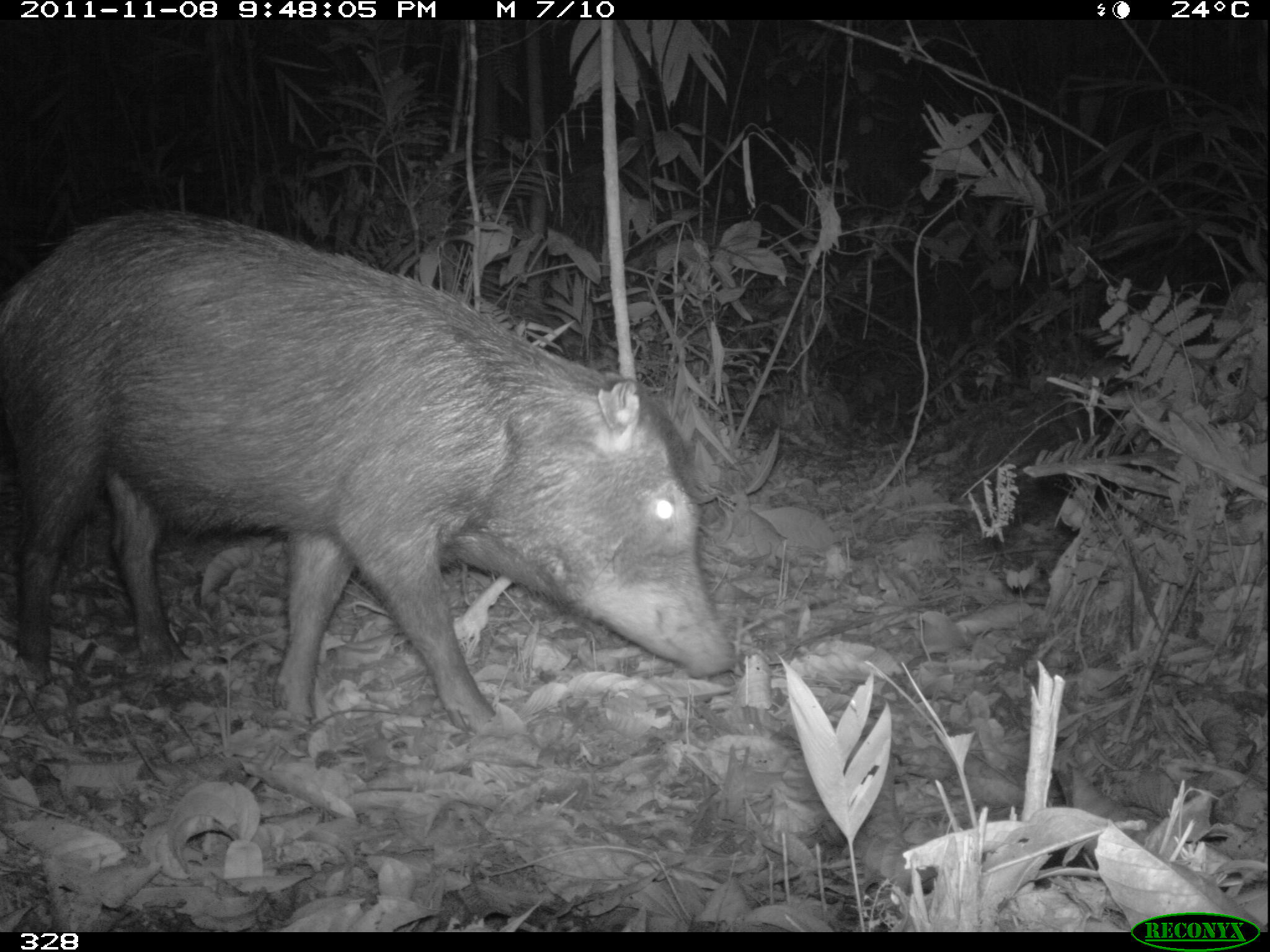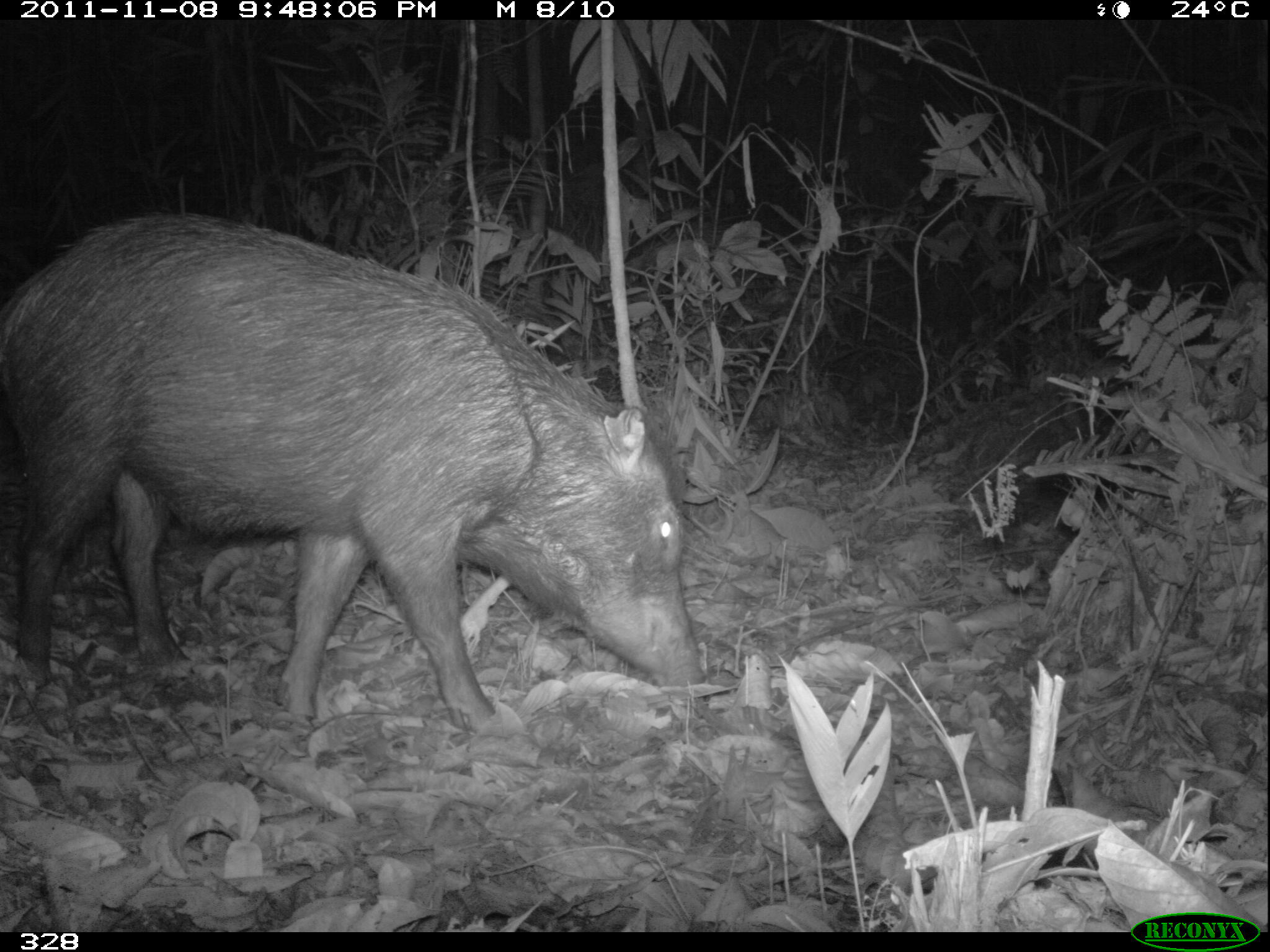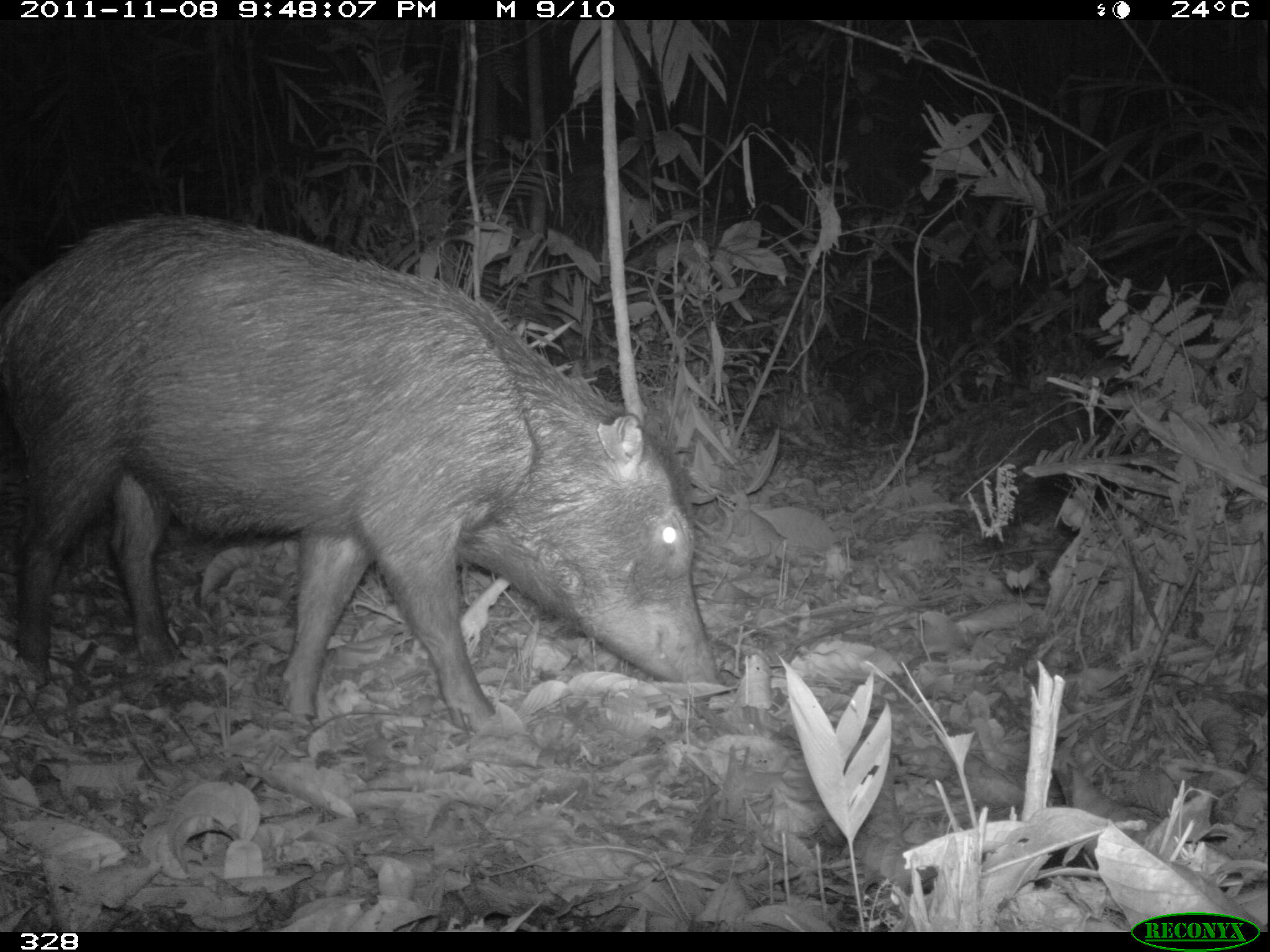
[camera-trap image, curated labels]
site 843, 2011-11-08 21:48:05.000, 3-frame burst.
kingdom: Animalia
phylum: Chordata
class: Mammalia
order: Artiodactyla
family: Tayassuidae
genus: Tayassu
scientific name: Tayassu pecari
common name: white-lipped peccary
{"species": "Tayassu pecari (white-lipped peccary)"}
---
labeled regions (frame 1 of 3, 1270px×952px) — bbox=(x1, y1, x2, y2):
tayassu pecari: bbox=(0, 204, 736, 739)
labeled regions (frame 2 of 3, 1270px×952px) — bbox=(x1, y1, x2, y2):
tayassu pecari: bbox=(0, 211, 707, 730)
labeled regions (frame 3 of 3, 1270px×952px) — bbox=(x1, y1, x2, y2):
tayassu pecari: bbox=(0, 206, 721, 737)